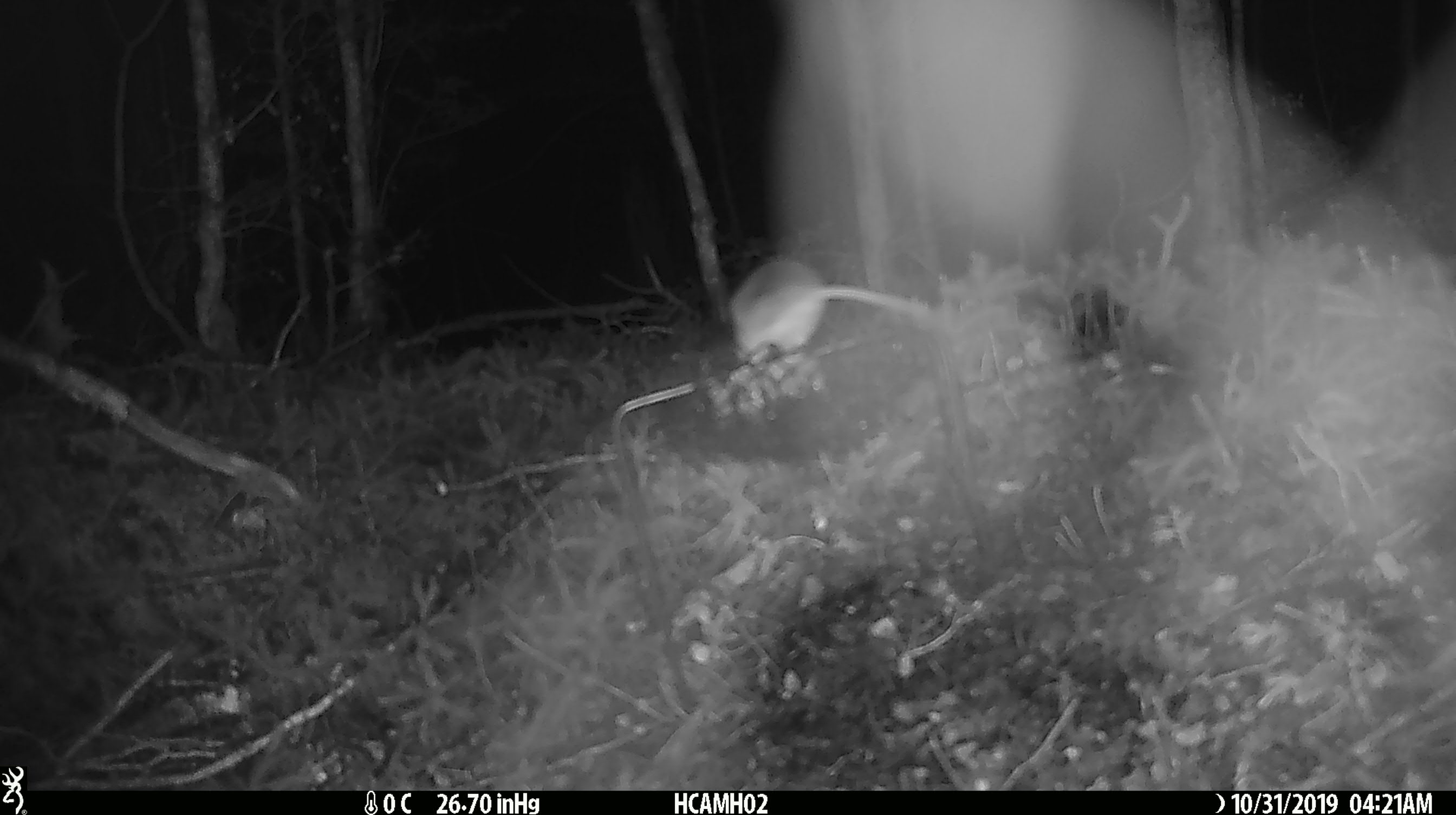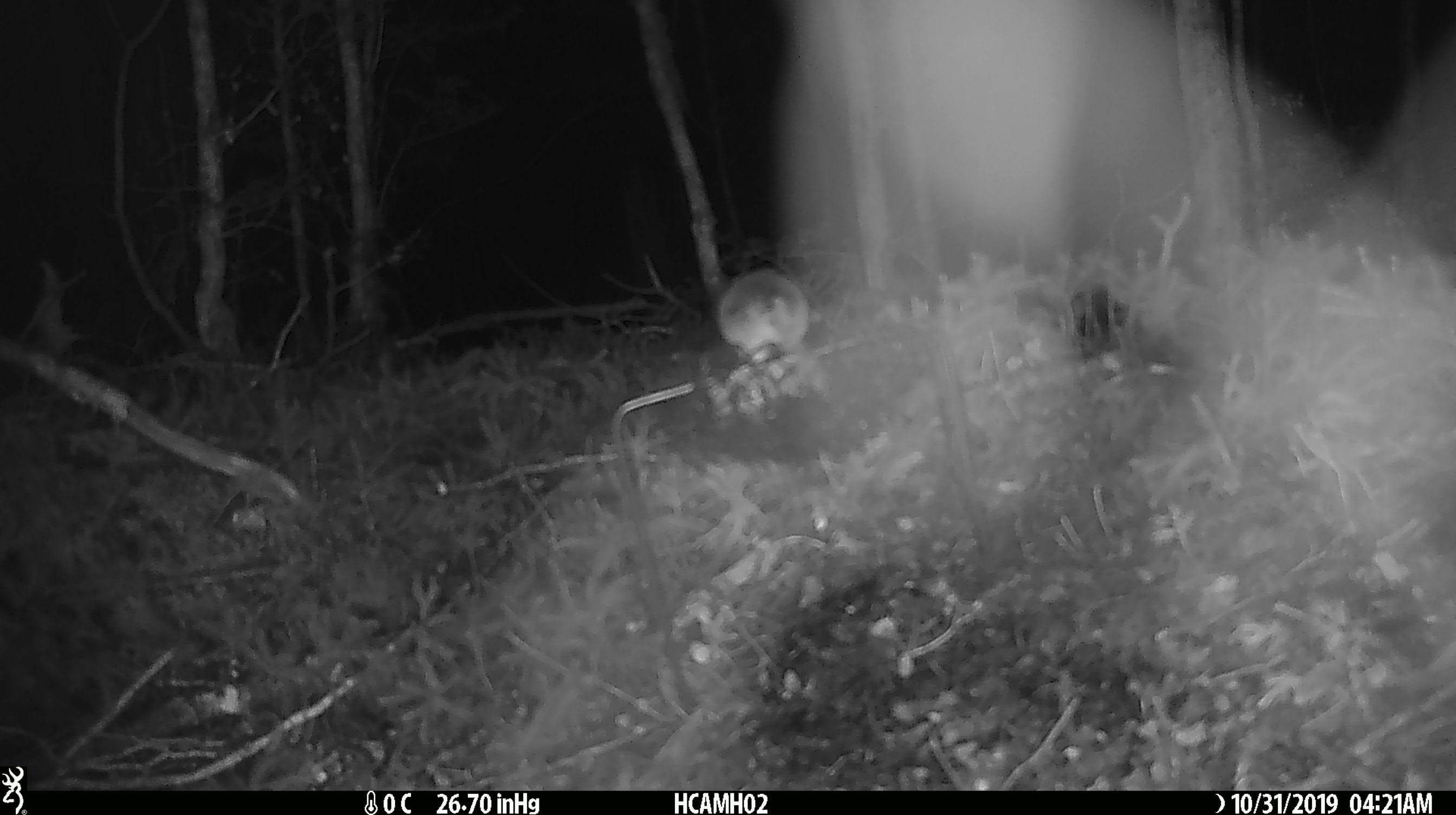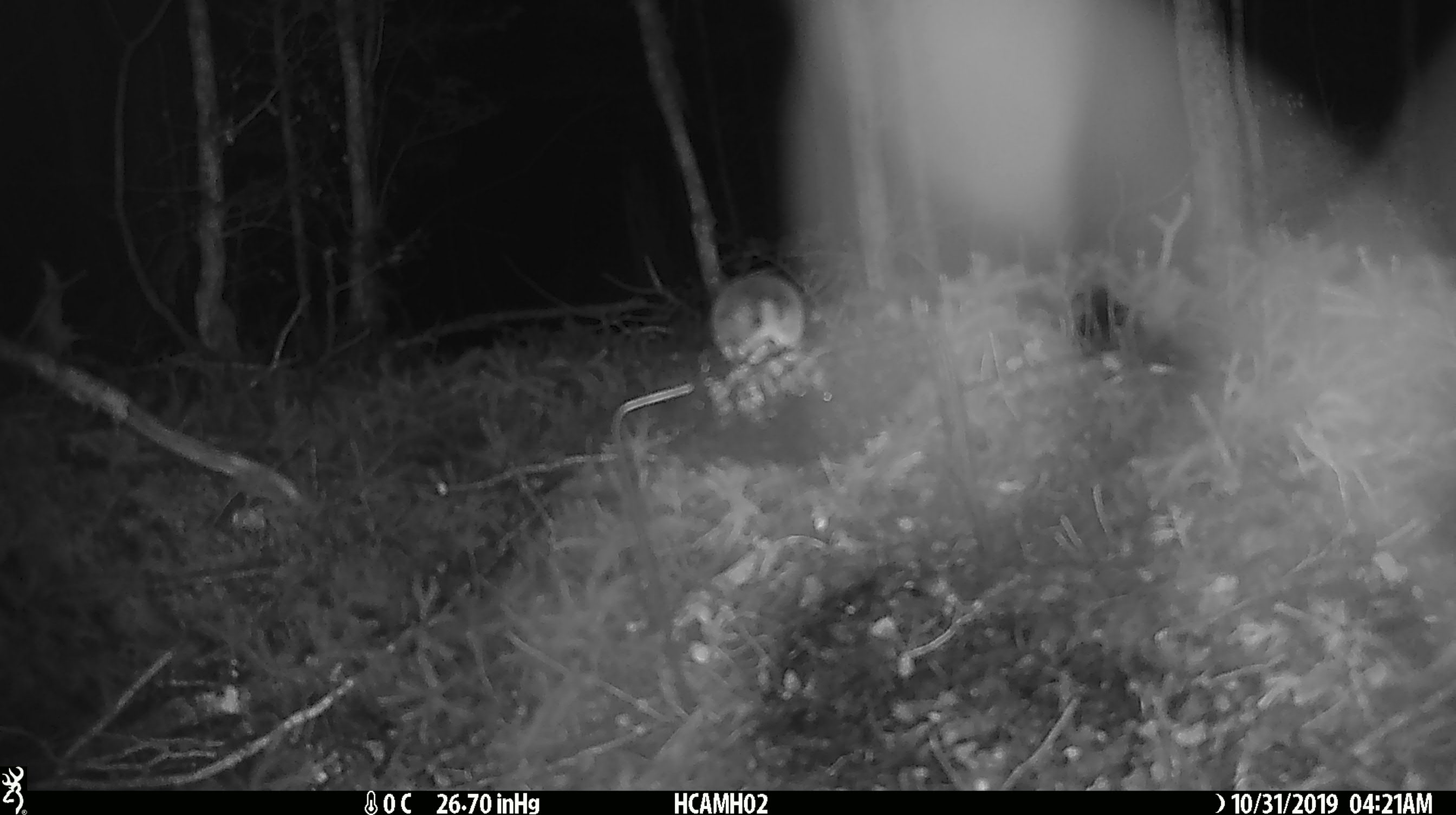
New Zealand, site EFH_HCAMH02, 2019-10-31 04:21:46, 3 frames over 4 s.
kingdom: Animalia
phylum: Chordata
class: Mammalia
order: Rodentia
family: Muridae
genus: Mus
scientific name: Mus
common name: mouse